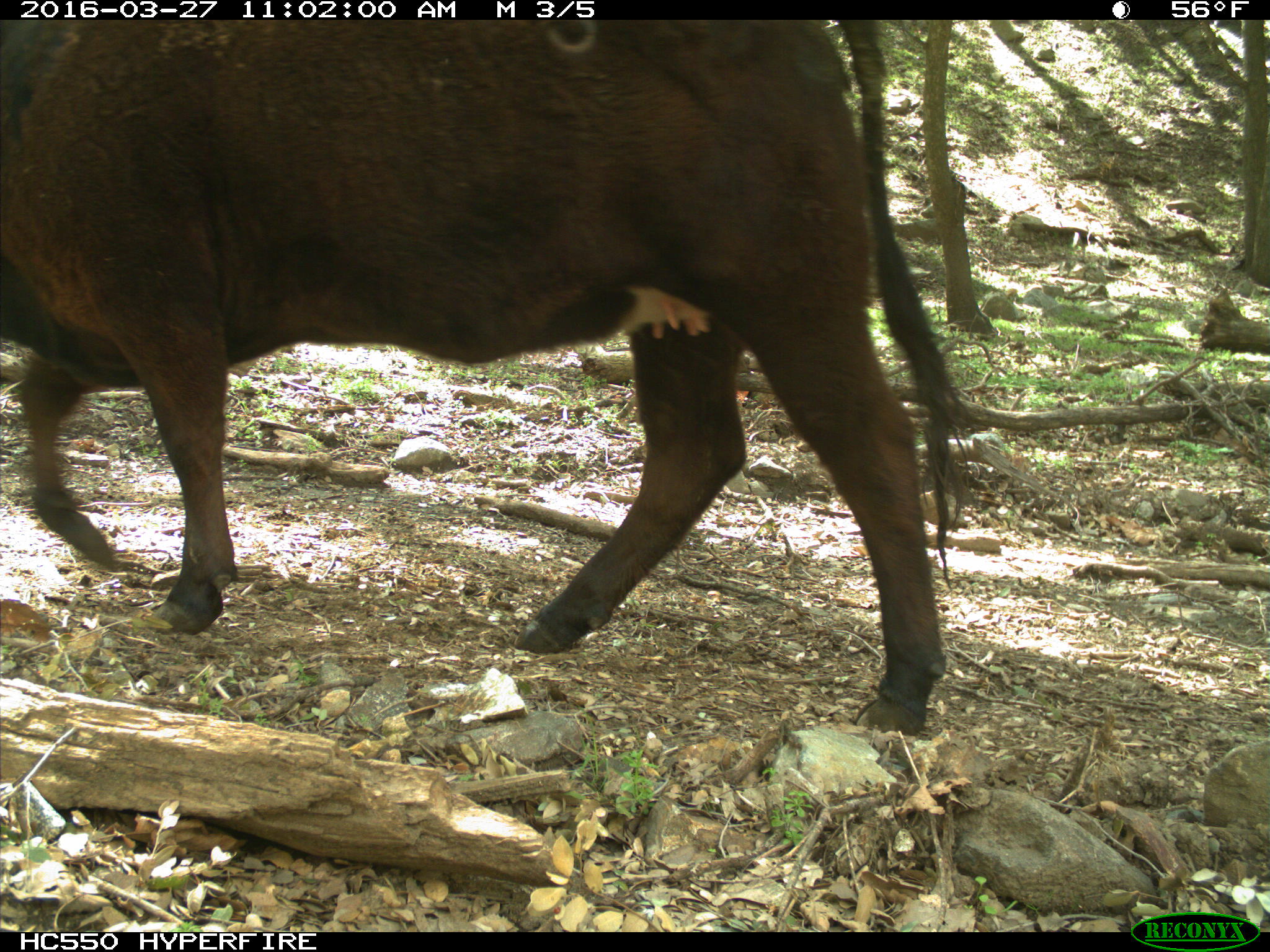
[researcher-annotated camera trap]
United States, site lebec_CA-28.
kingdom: Animalia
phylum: Chordata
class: Mammalia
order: Artiodactyla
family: Bovidae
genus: Bos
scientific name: Bos taurus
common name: domestic cow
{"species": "Bos taurus (domestic cow)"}